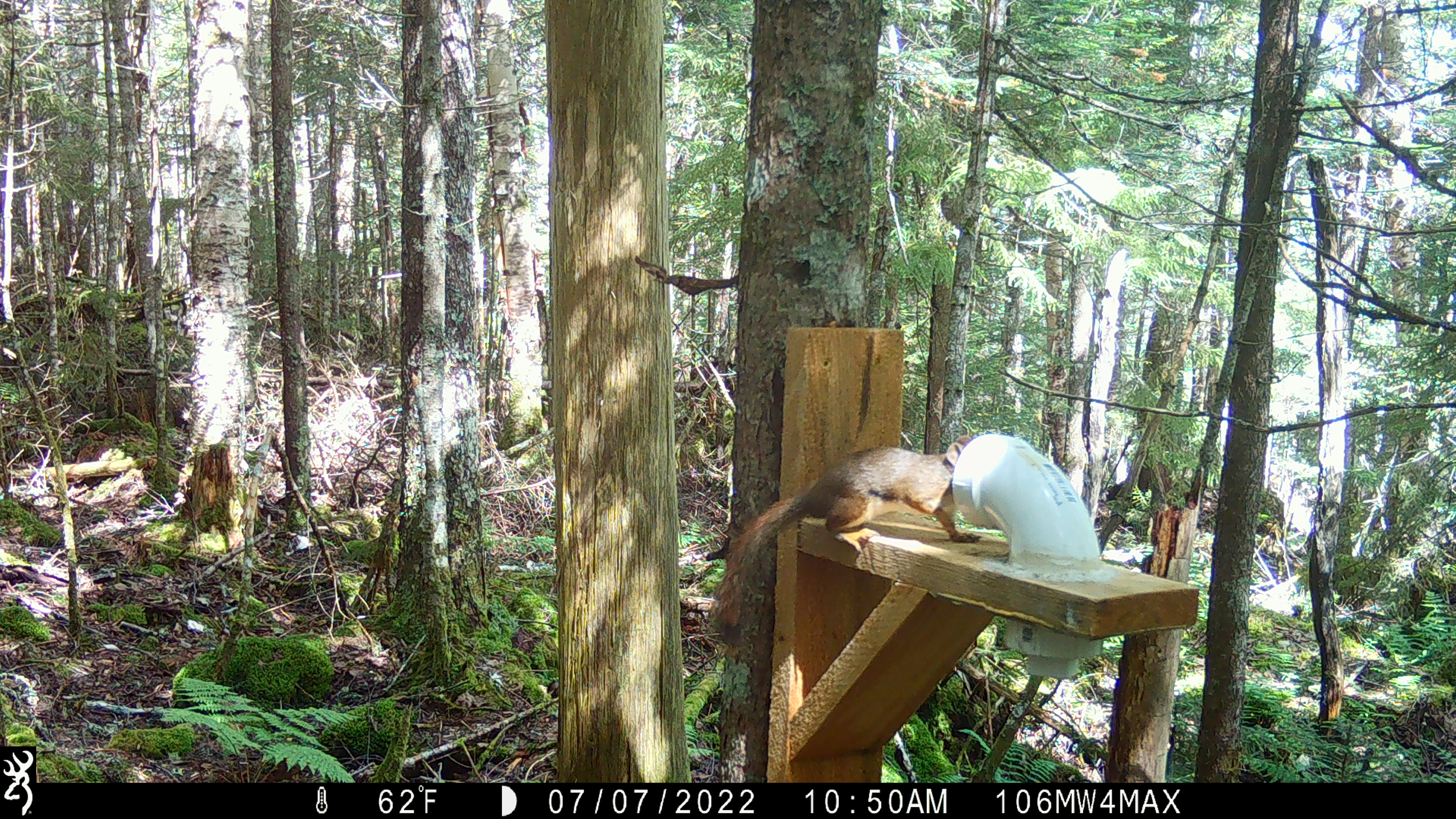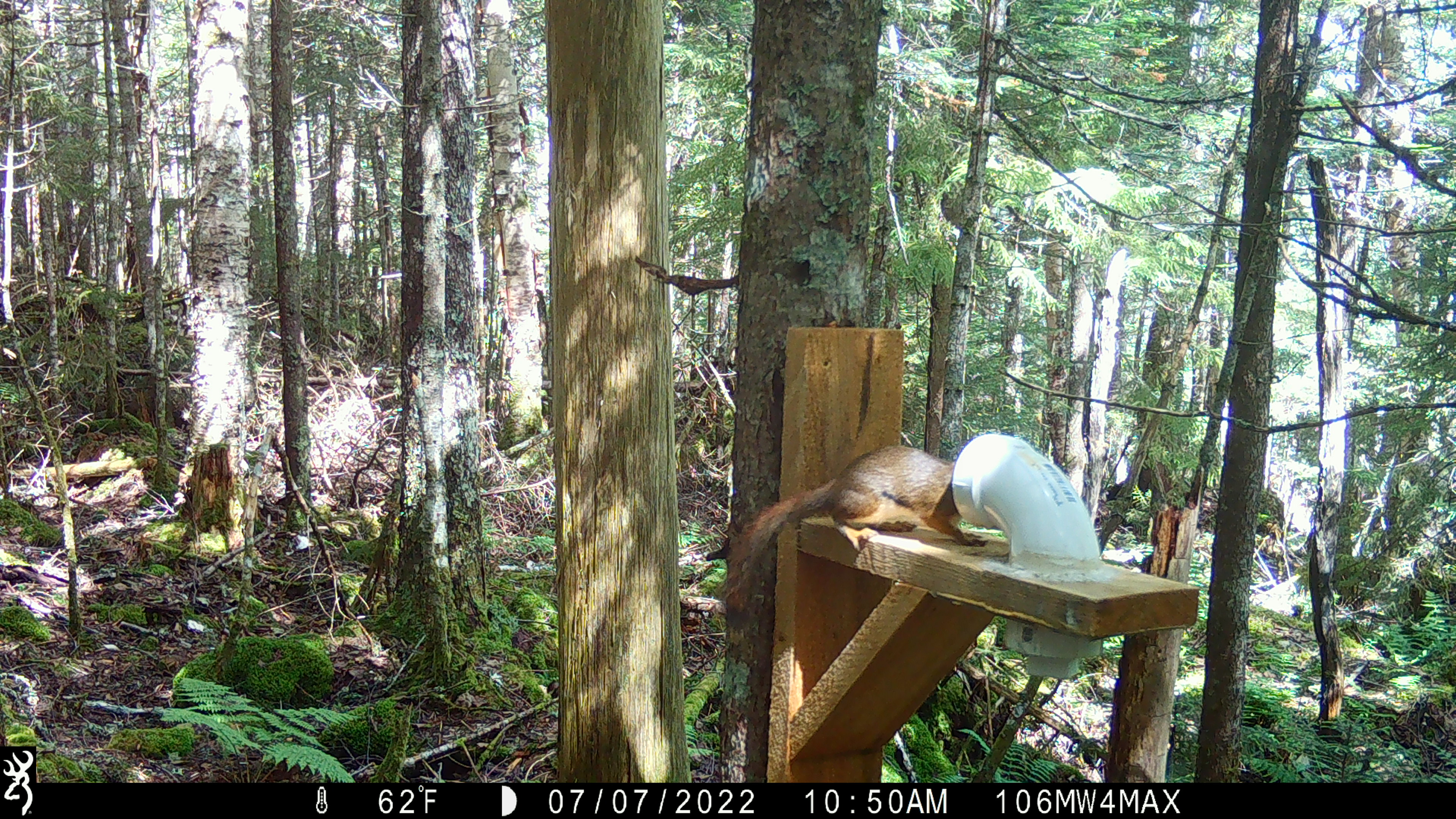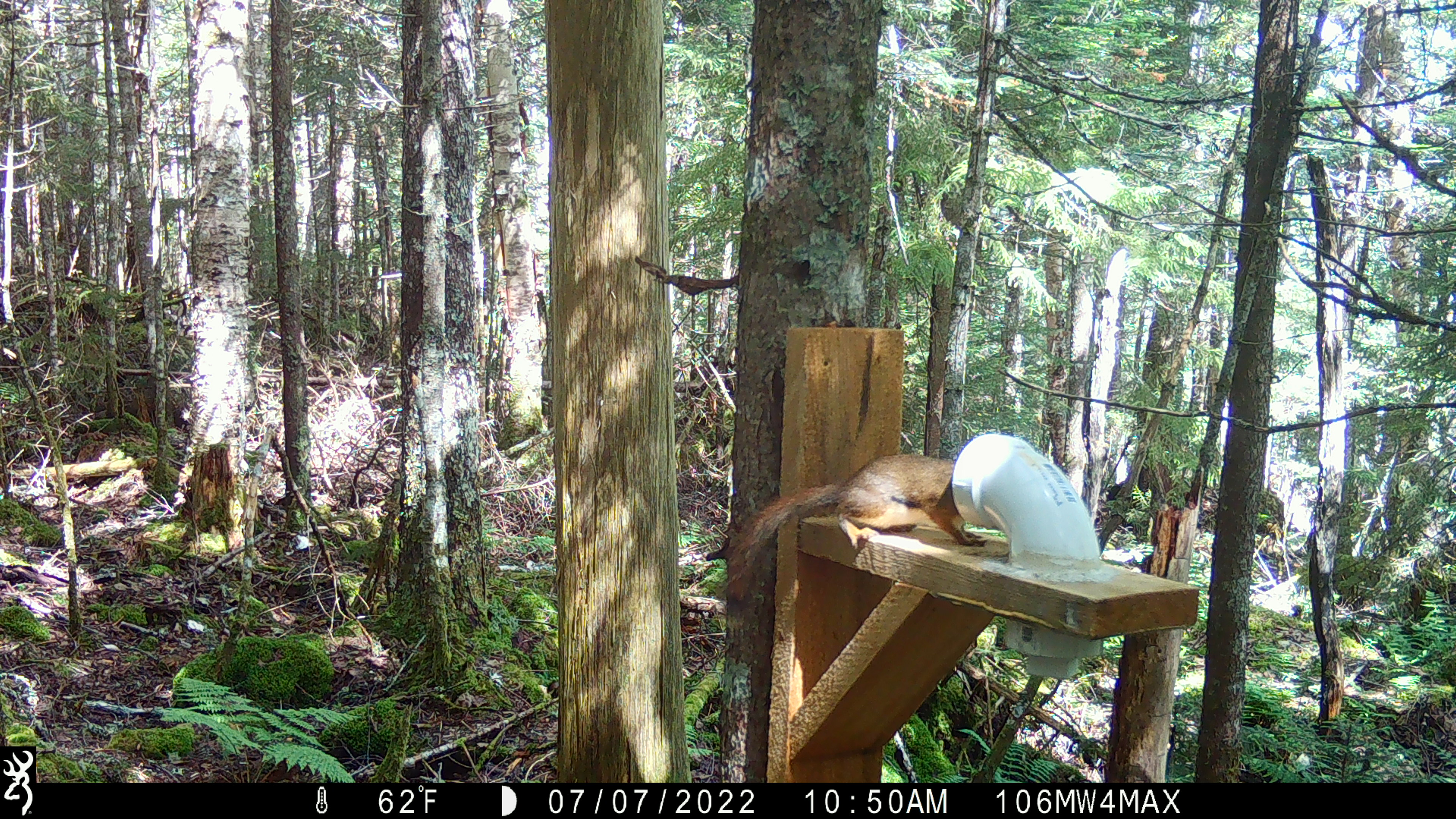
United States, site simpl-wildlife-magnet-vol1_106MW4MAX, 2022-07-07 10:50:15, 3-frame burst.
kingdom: Animalia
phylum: Chordata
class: Mammalia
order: Rodentia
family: Sciuridae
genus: Tamiasciurus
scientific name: Tamiasciurus hudsonicus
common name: red squirrel